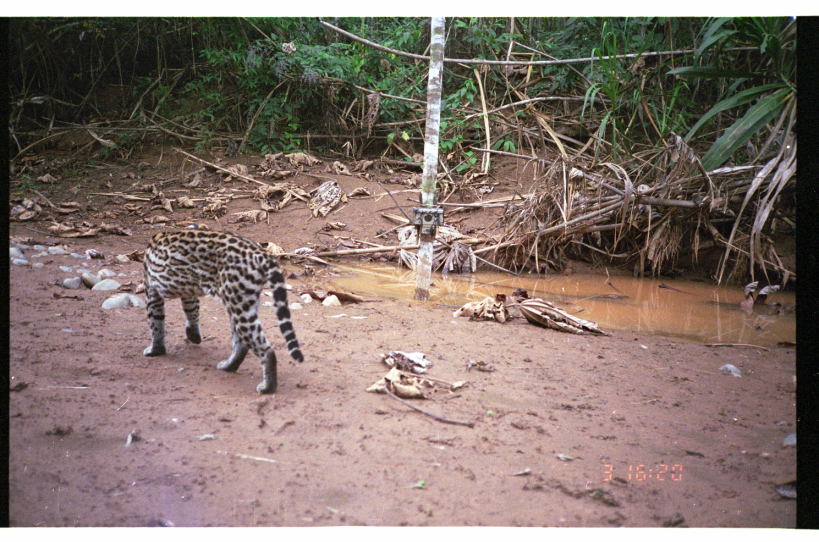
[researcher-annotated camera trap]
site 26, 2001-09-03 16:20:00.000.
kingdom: Animalia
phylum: Chordata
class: Mammalia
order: Carnivora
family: Felidae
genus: Leopardus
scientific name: Leopardus pardalis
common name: ocelot